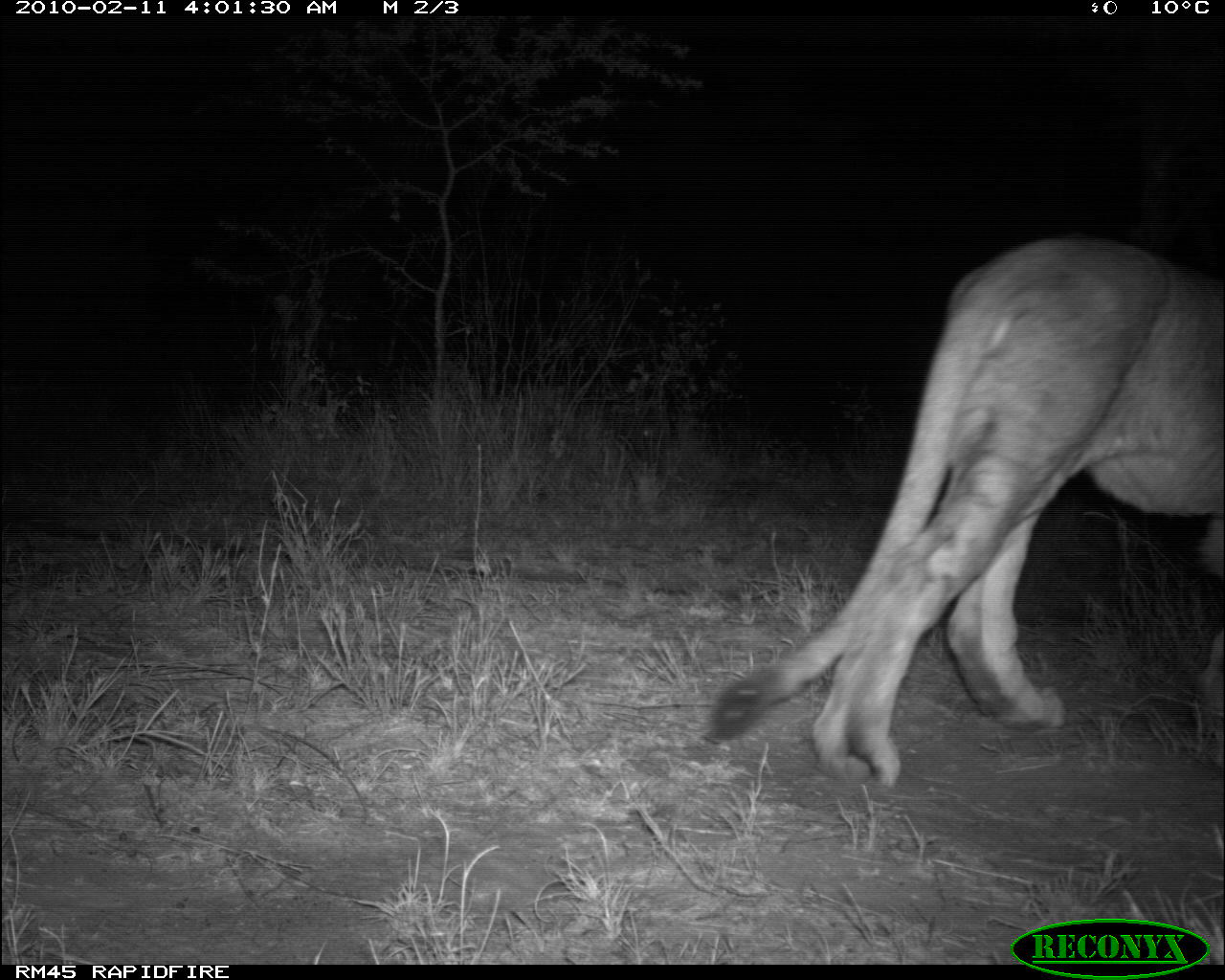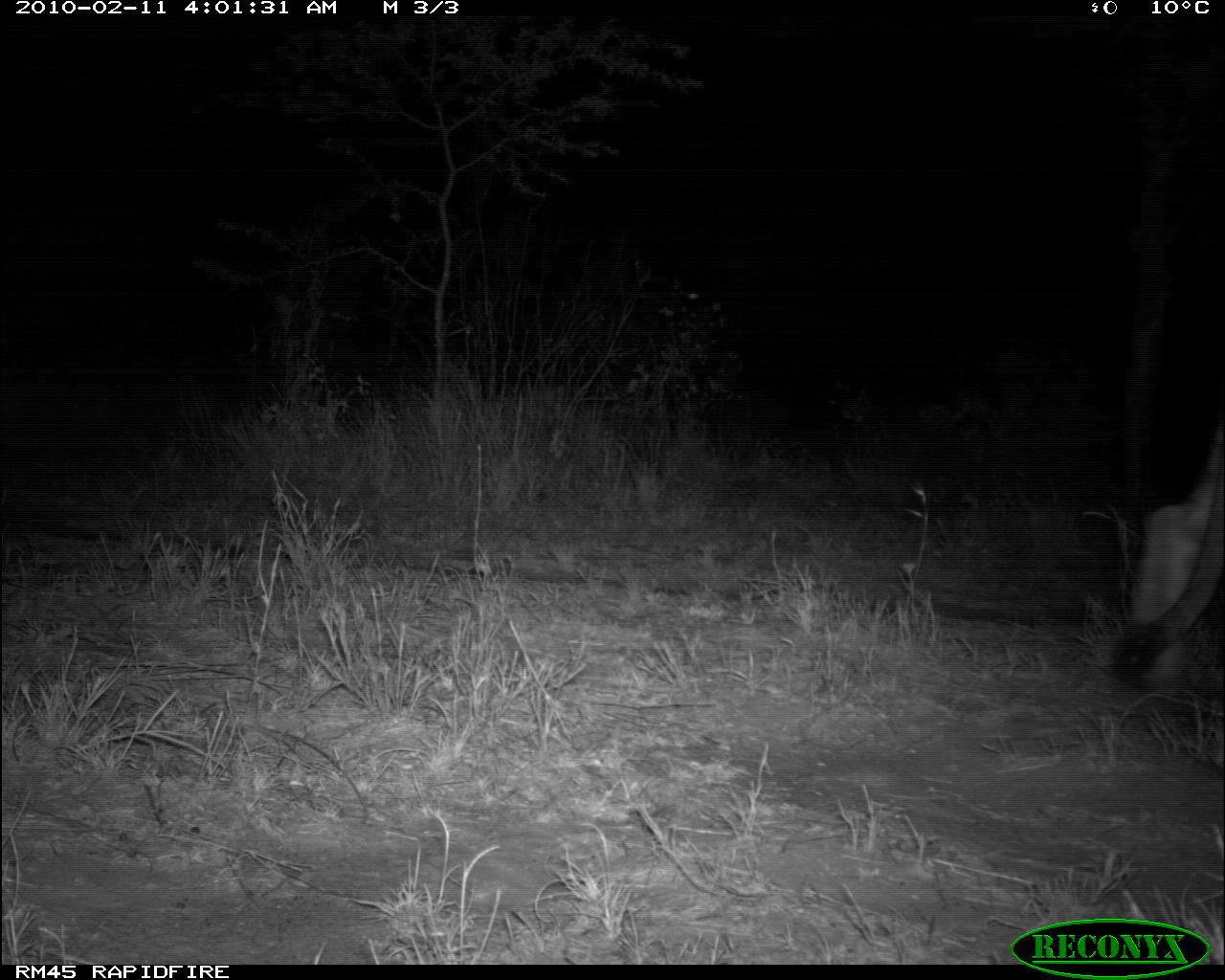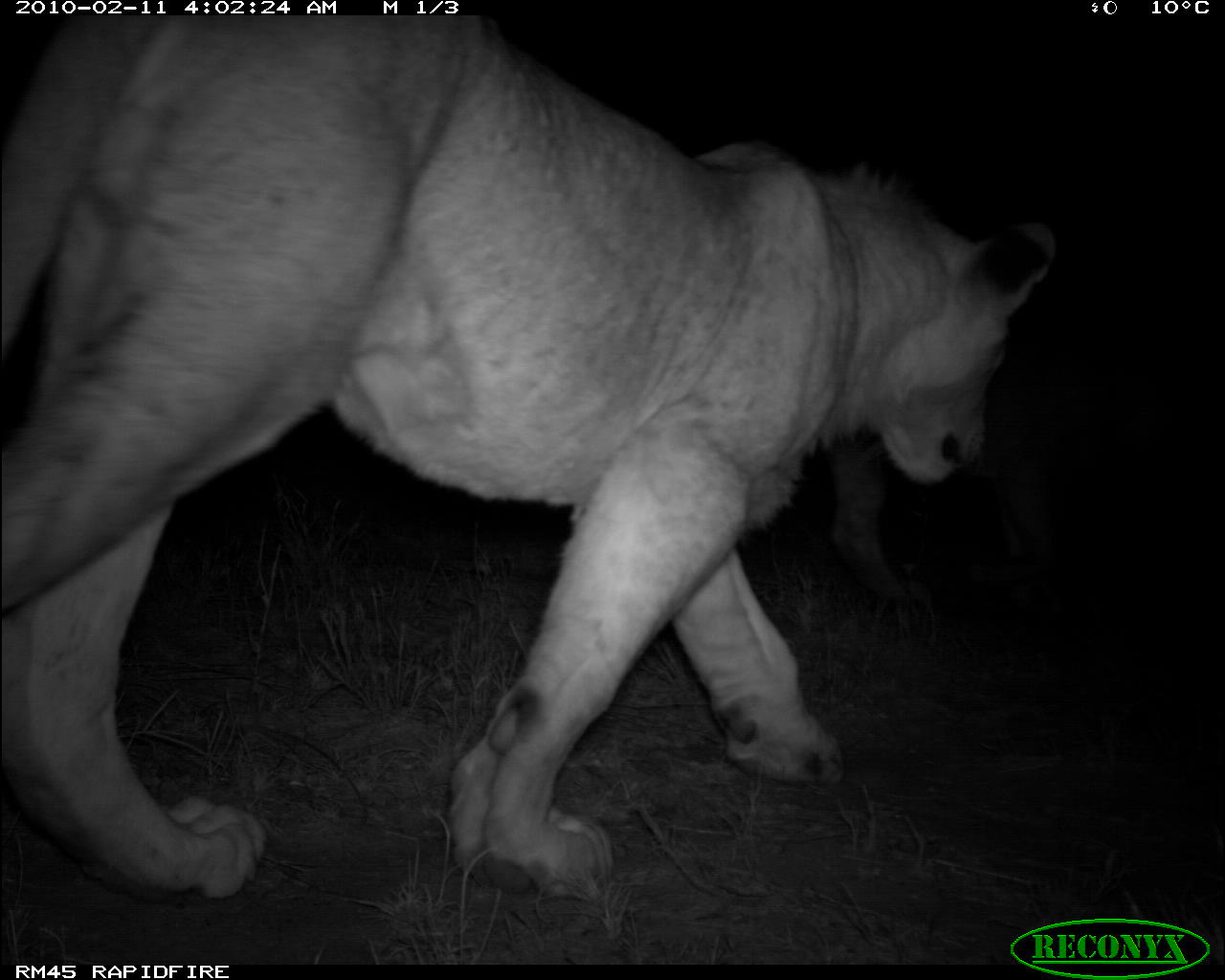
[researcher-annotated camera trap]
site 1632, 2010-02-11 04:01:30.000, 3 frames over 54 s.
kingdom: Animalia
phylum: Chordata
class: Mammalia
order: Carnivora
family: Felidae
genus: Panthera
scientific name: Panthera leo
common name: lion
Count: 1.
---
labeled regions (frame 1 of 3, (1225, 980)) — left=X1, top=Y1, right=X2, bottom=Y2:
panthera leo: left=698, top=231, right=1217, bottom=792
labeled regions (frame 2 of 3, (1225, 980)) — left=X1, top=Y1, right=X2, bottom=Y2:
panthera leo: left=1113, top=407, right=1223, bottom=692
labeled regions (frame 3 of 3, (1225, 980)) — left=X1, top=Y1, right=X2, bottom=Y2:
panthera leo: left=0, top=15, right=1058, bottom=900